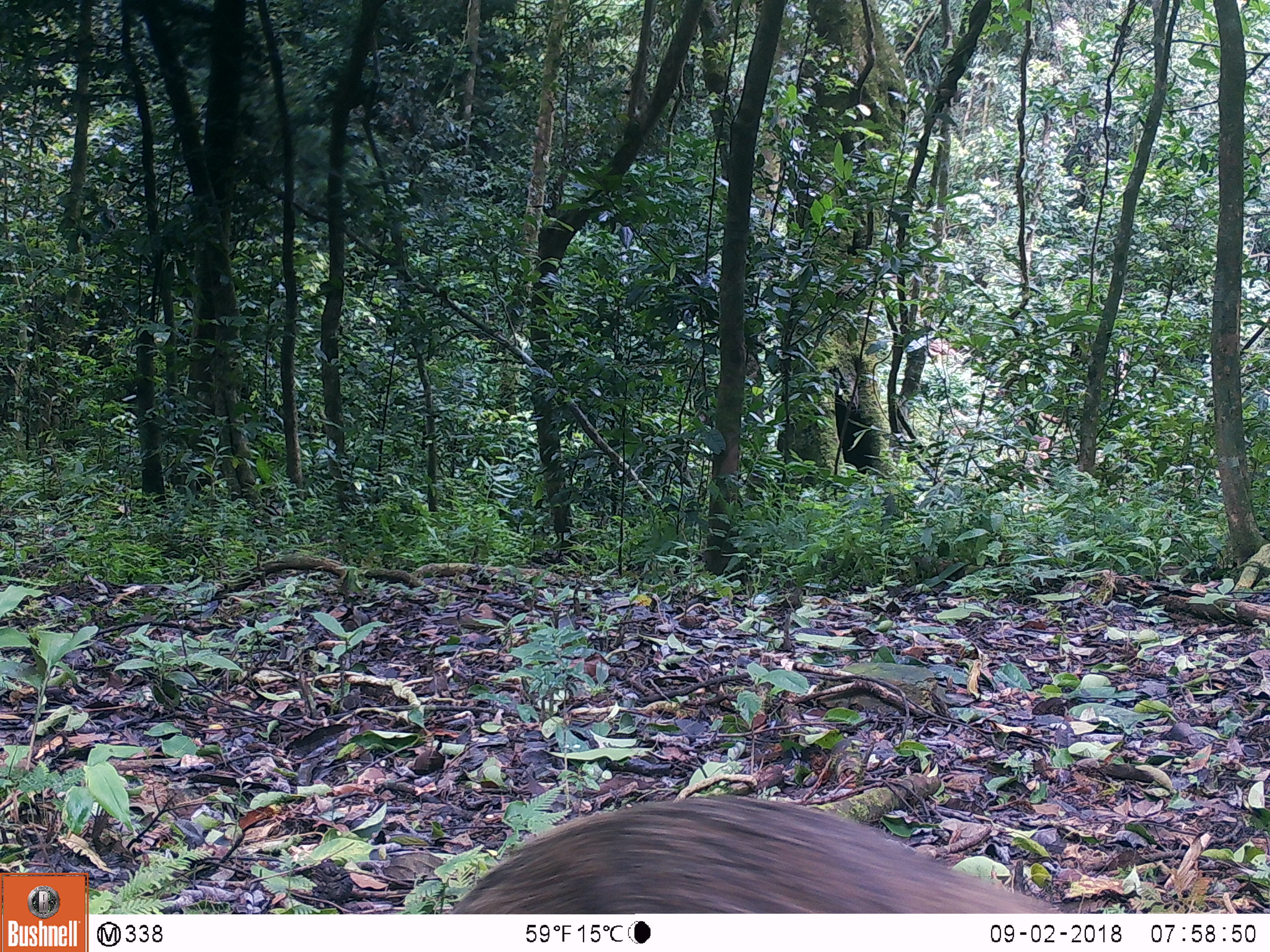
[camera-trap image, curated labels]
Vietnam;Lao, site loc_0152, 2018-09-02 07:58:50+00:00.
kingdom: Animalia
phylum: Chordata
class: Mammalia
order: Carnivora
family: Herpestidae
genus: Urva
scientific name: Urva urva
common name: crab-eating mongoose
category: crab eating mongoose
Crab eating mongoose (crab-eating mongoose) (Urva urva). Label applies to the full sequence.